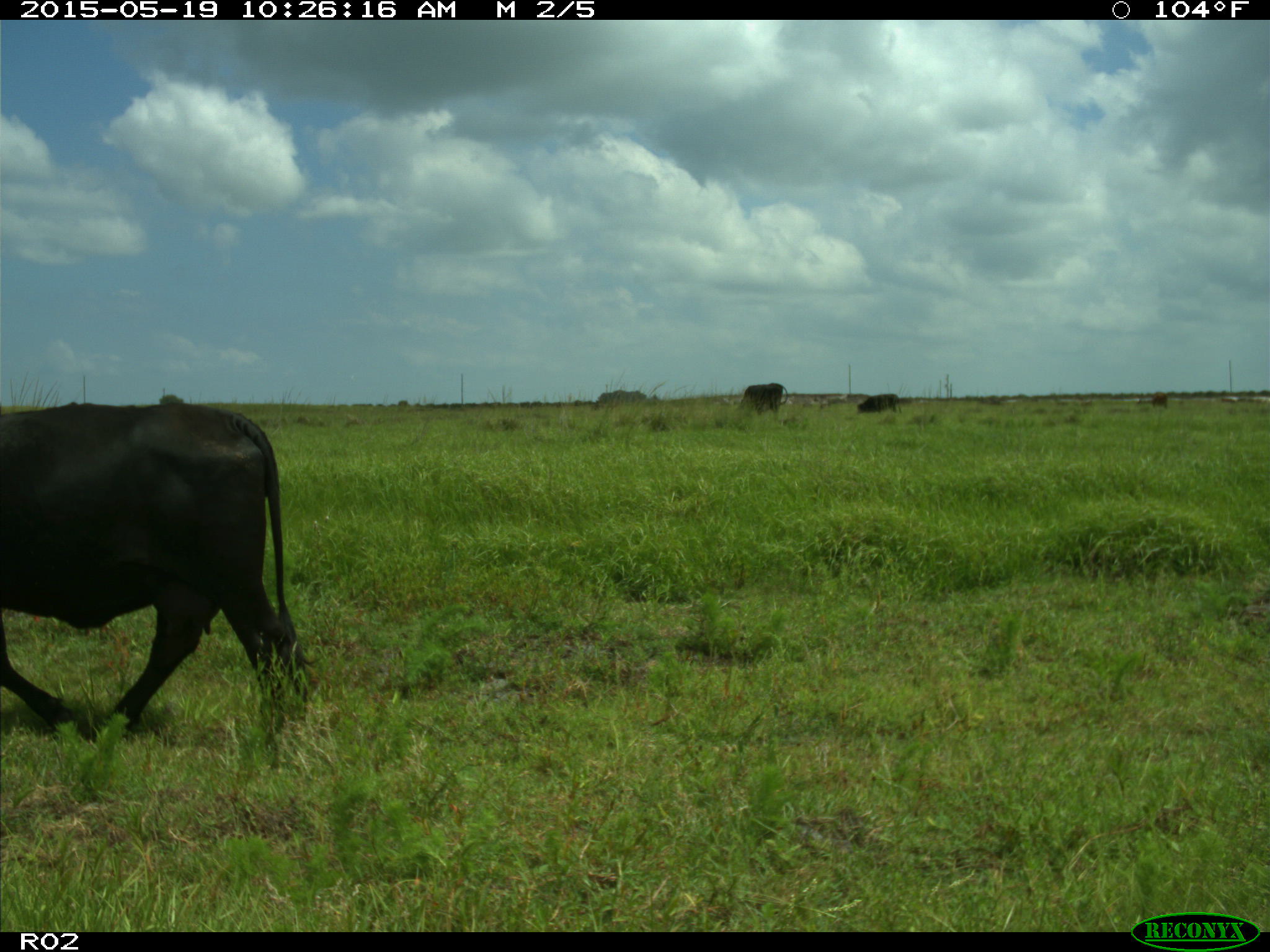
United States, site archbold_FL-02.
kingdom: Animalia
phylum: Chordata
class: Mammalia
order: Artiodactyla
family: Bovidae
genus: Bos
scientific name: Bos taurus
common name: domestic cow